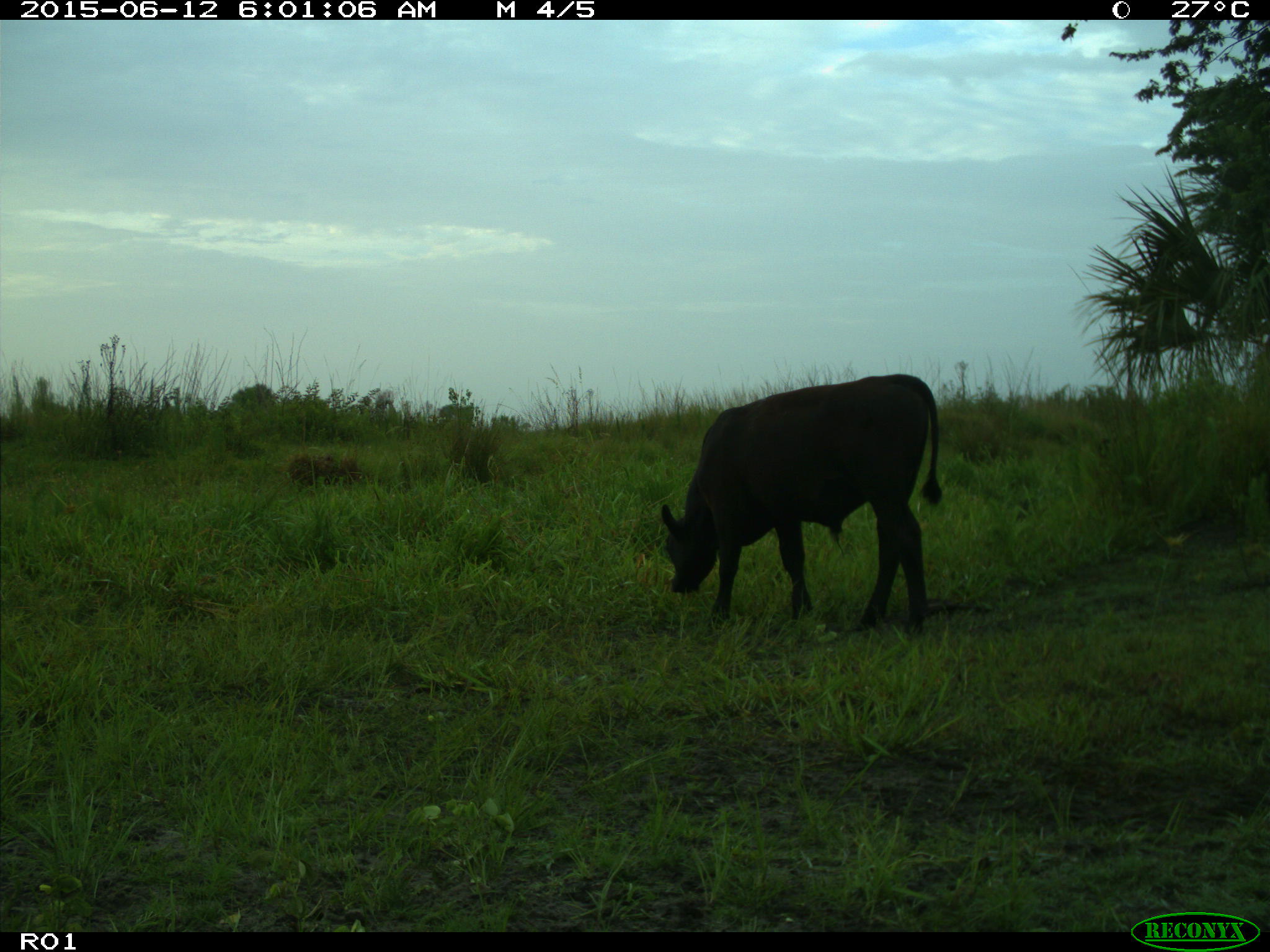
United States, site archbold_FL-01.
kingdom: Animalia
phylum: Chordata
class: Mammalia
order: Artiodactyla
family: Bovidae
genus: Bos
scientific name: Bos taurus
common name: domestic cow